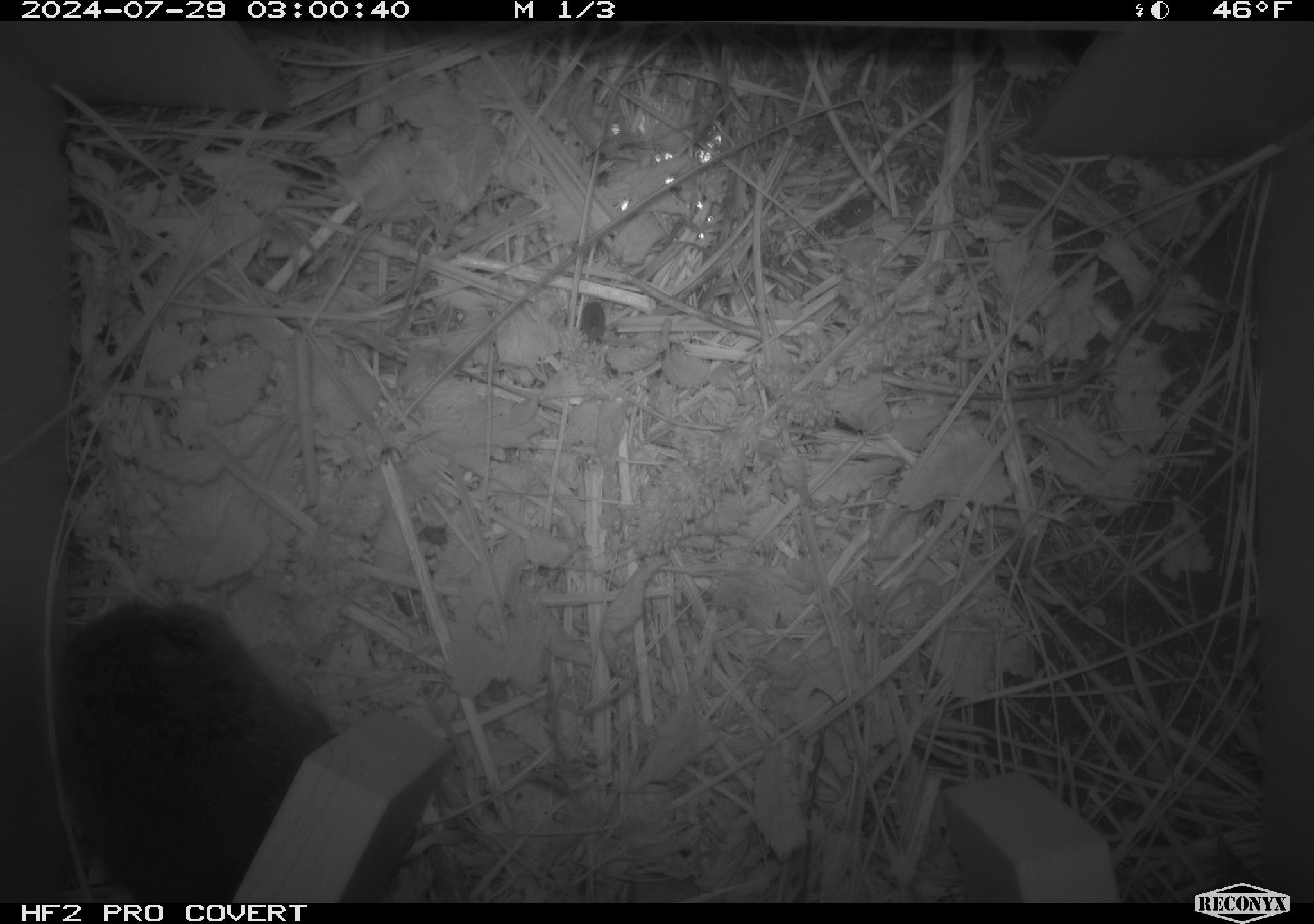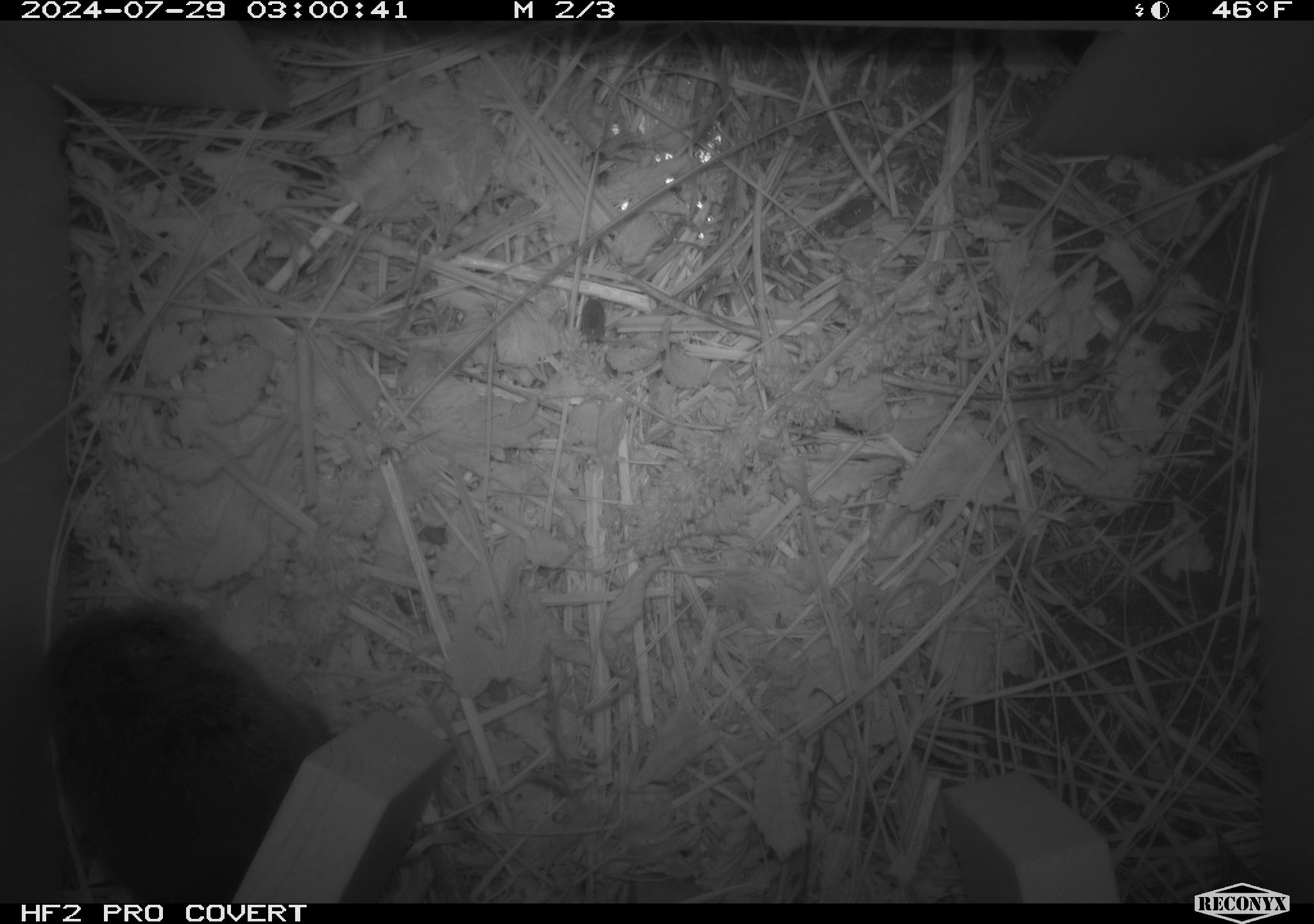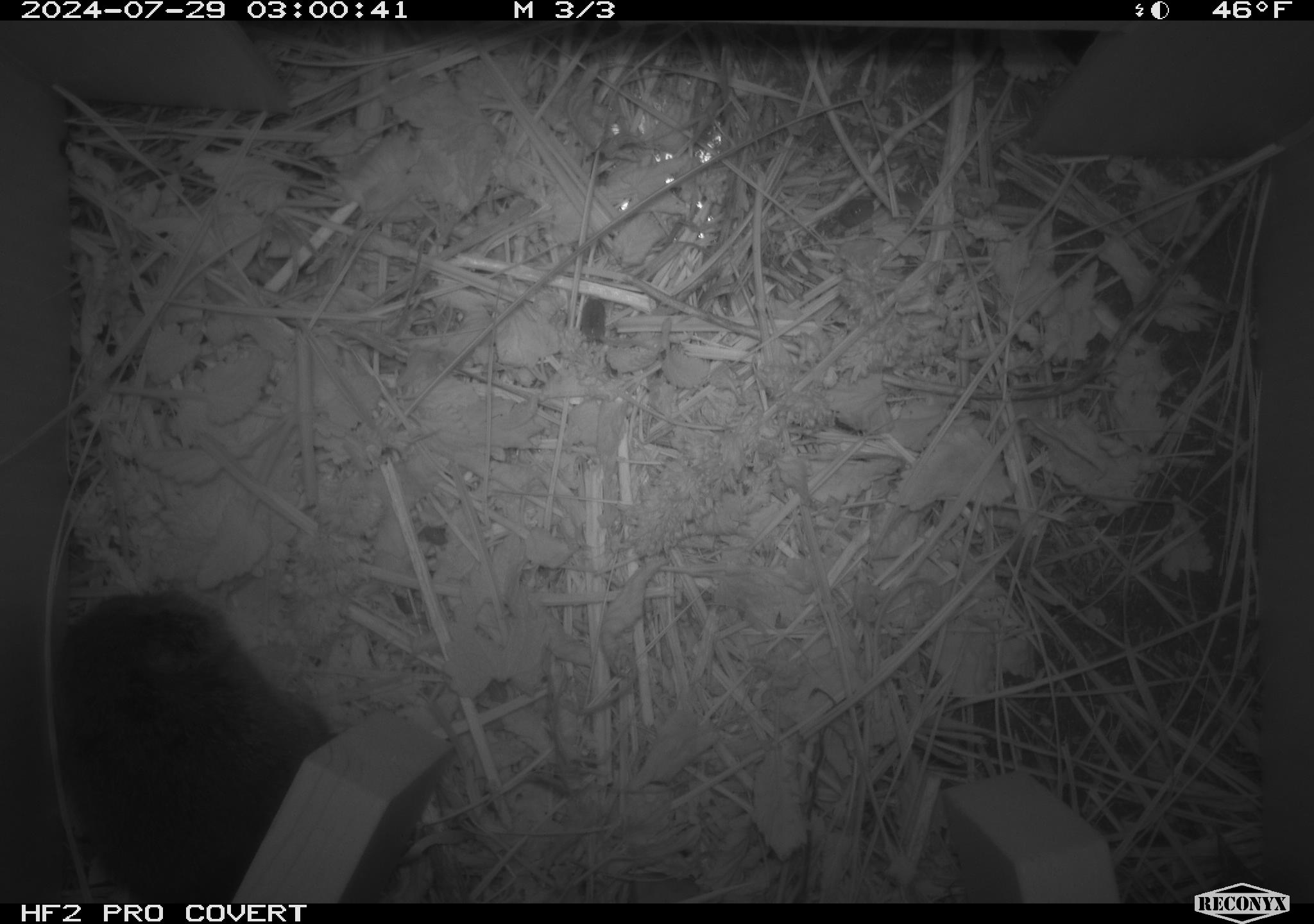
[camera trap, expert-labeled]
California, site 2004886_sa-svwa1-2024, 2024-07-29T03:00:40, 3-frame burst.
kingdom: Animalia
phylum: Chordata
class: Mammalia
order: Rodentia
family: Cricetidae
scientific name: Arvicolinae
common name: voles, lemmings, and muskrats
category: arvicolinae subfamily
Arvicolinae subfamily (voles, lemmings, and muskrats) (Arvicolinae).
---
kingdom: Animalia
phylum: Arthropoda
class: Insecta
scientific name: Insecta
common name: insect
Insect (Insecta).